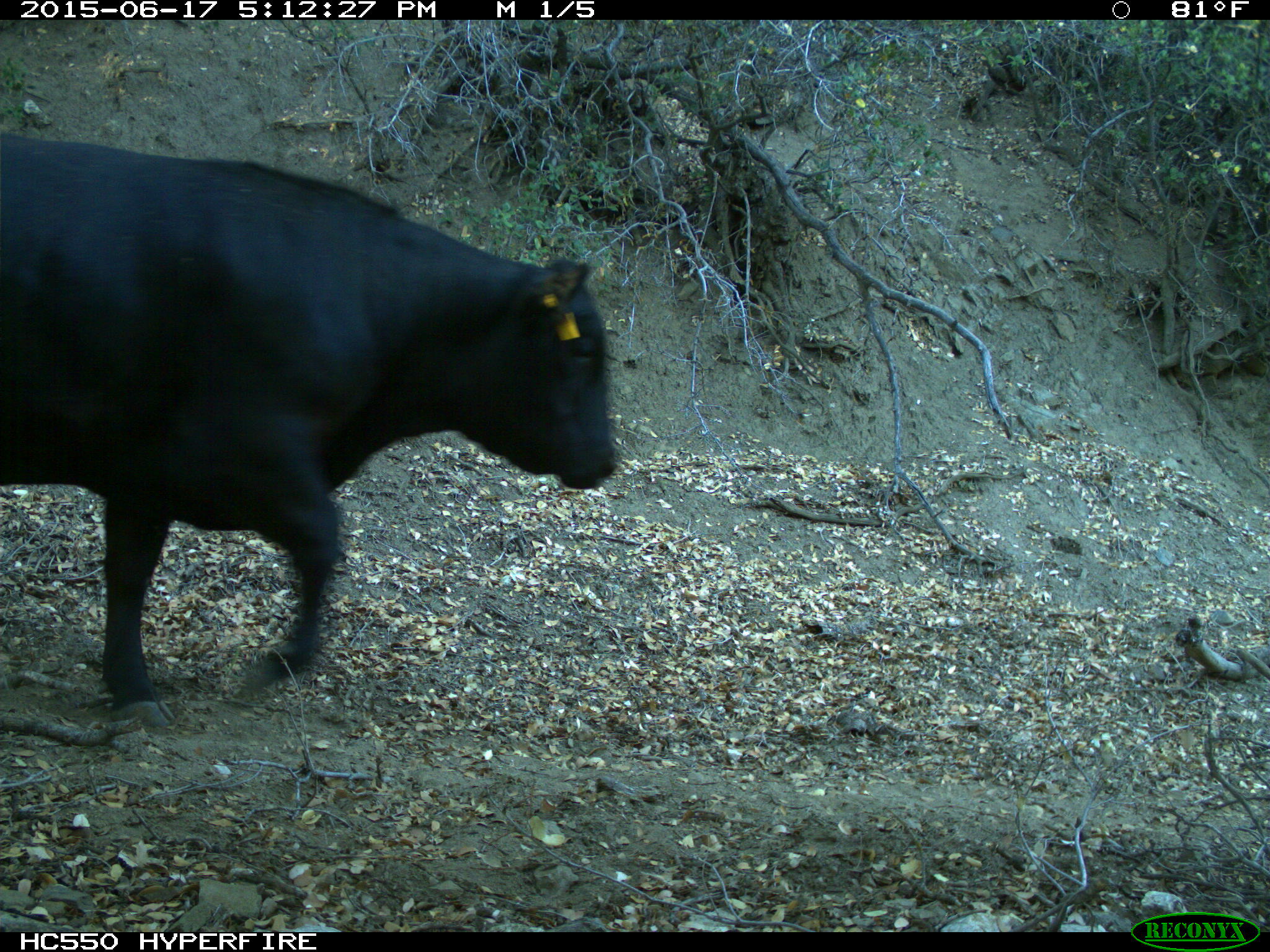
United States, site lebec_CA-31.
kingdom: Animalia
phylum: Chordata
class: Mammalia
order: Artiodactyla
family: Bovidae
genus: Bos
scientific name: Bos taurus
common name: domestic cow